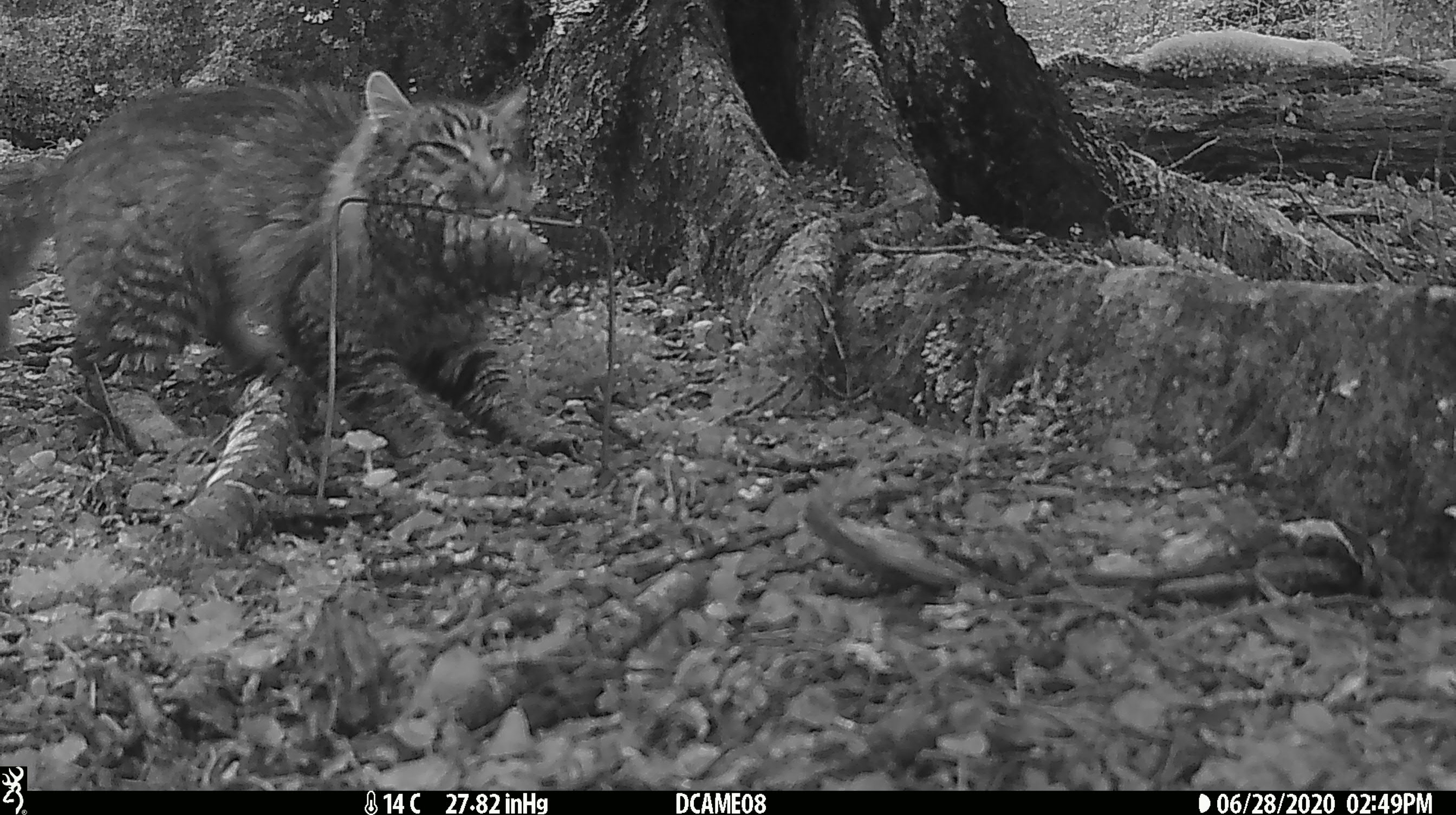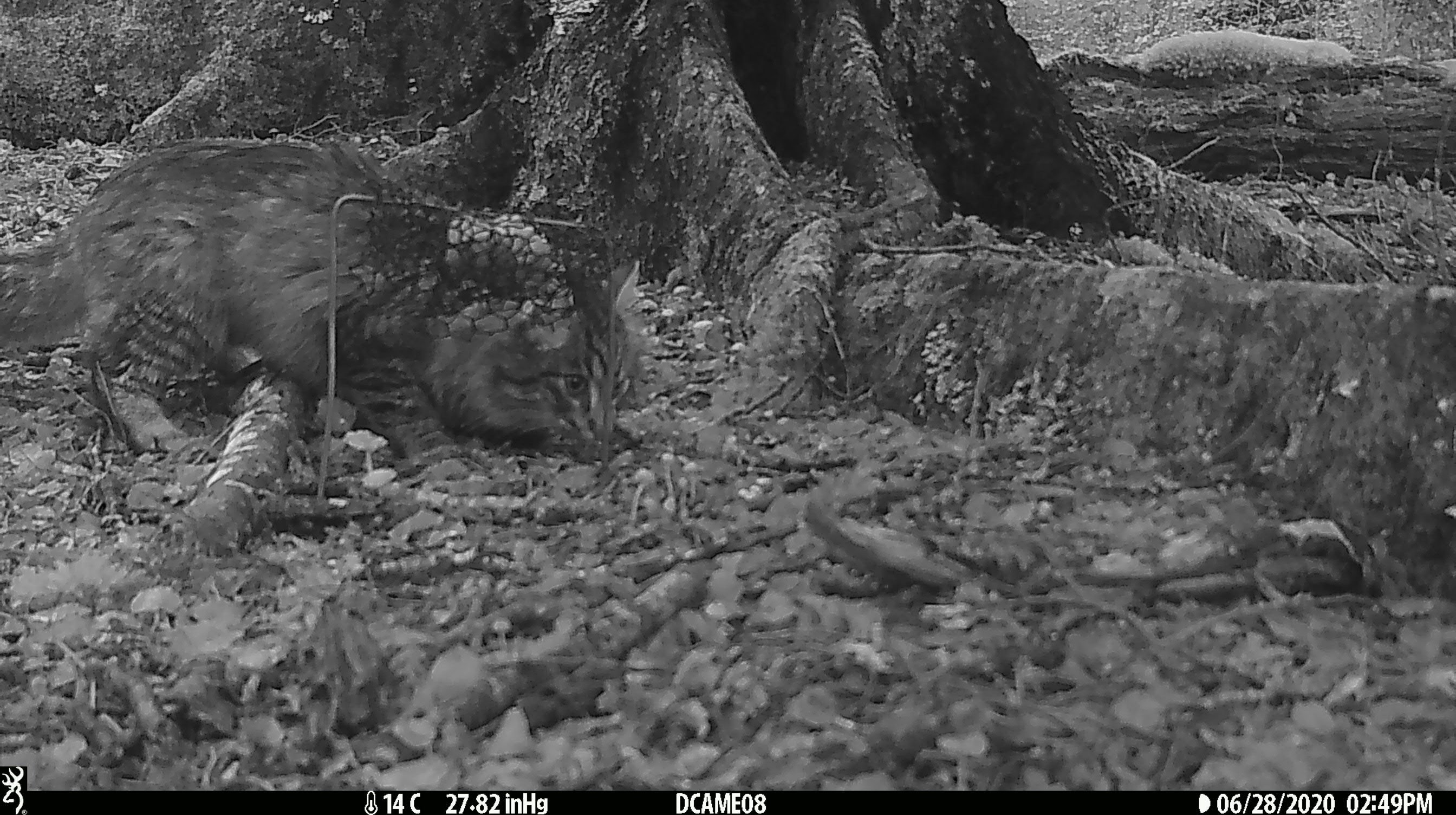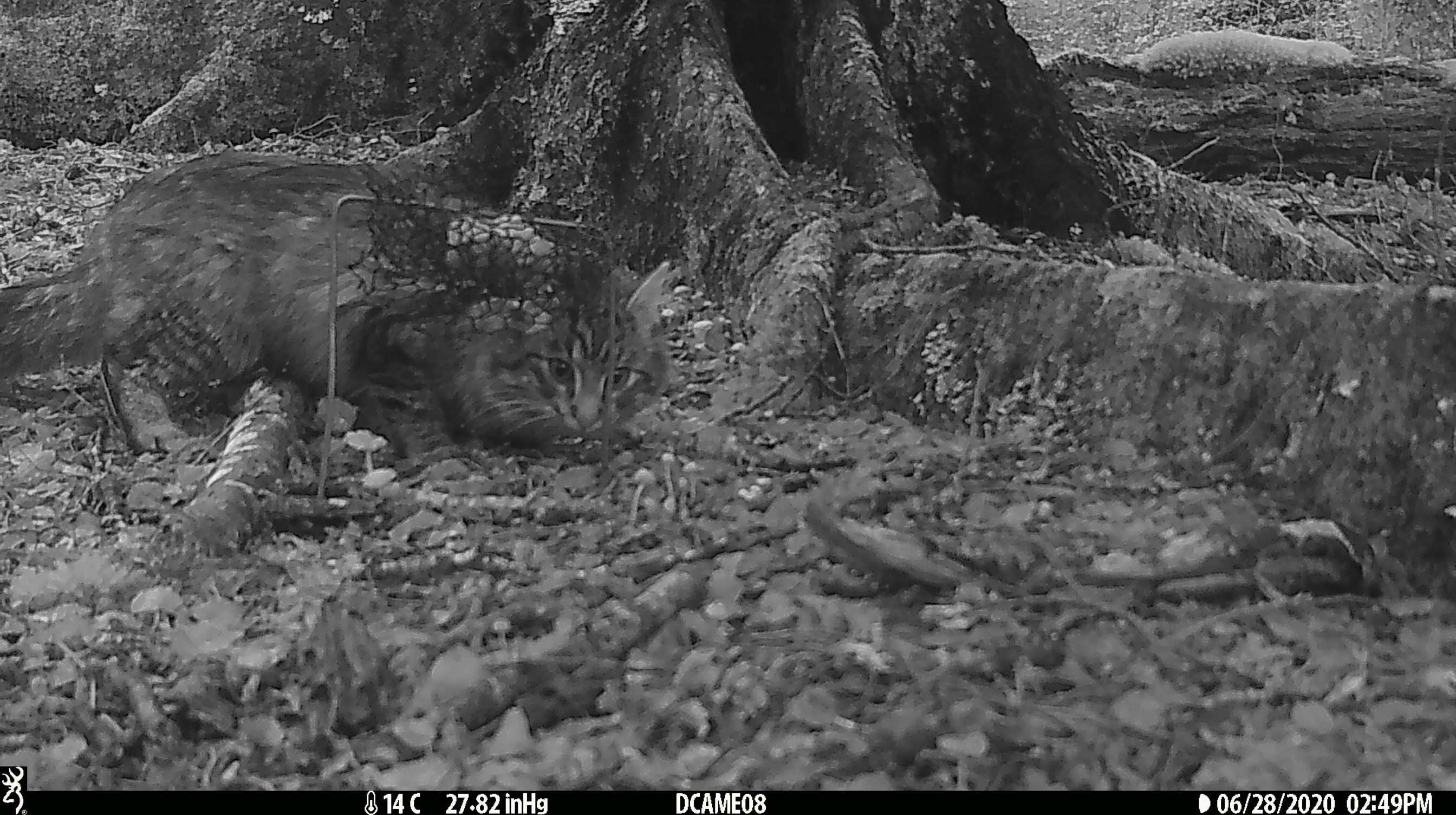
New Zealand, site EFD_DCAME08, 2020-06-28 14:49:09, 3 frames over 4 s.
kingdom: Animalia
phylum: Chordata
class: Mammalia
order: Carnivora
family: Felidae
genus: Felis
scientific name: Felis catus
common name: domestic cat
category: cat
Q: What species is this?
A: Cat (domestic cat) (Felis catus).